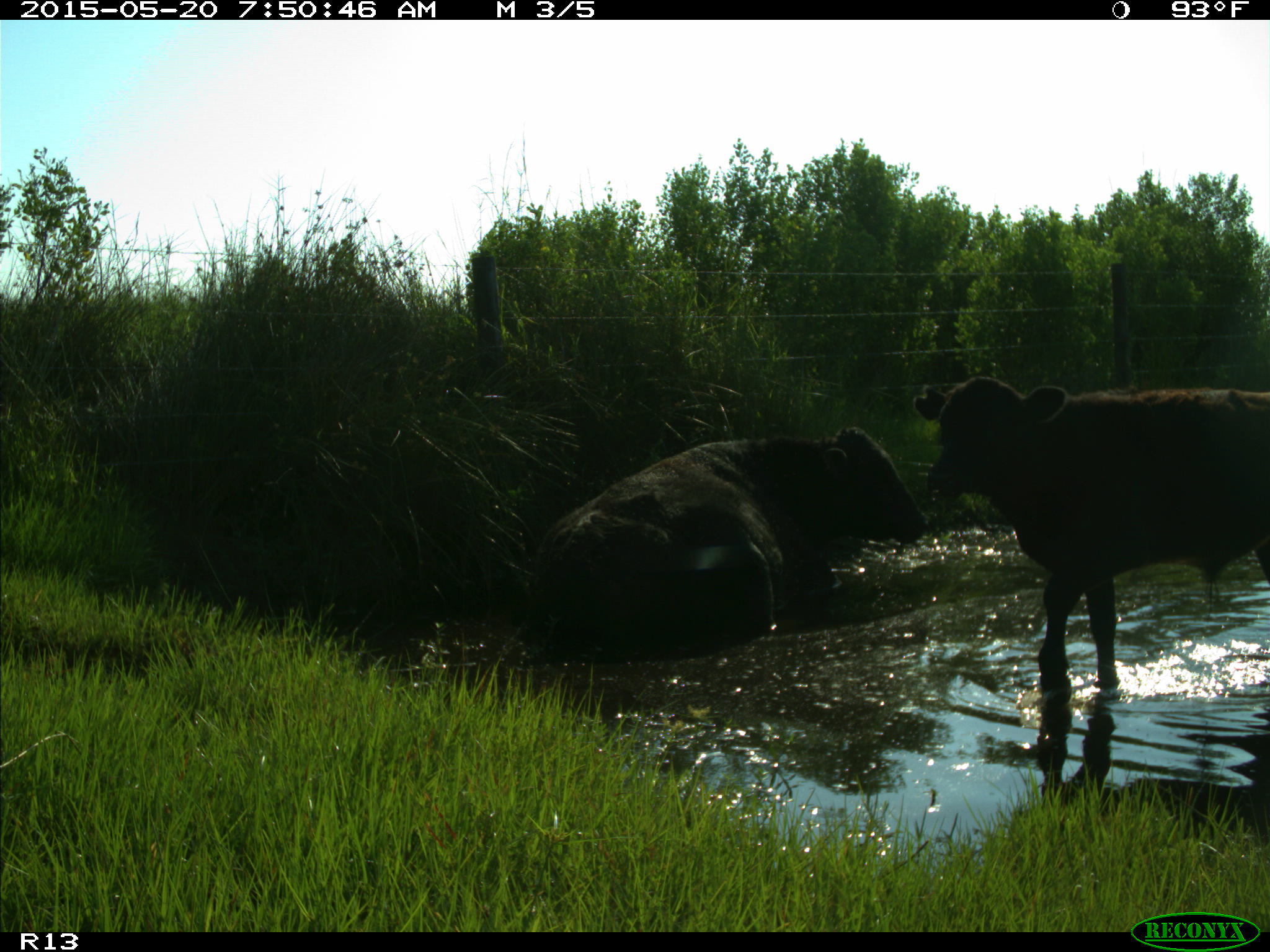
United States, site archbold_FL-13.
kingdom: Animalia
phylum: Chordata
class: Mammalia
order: Artiodactyla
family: Bovidae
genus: Bos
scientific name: Bos taurus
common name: domestic cow